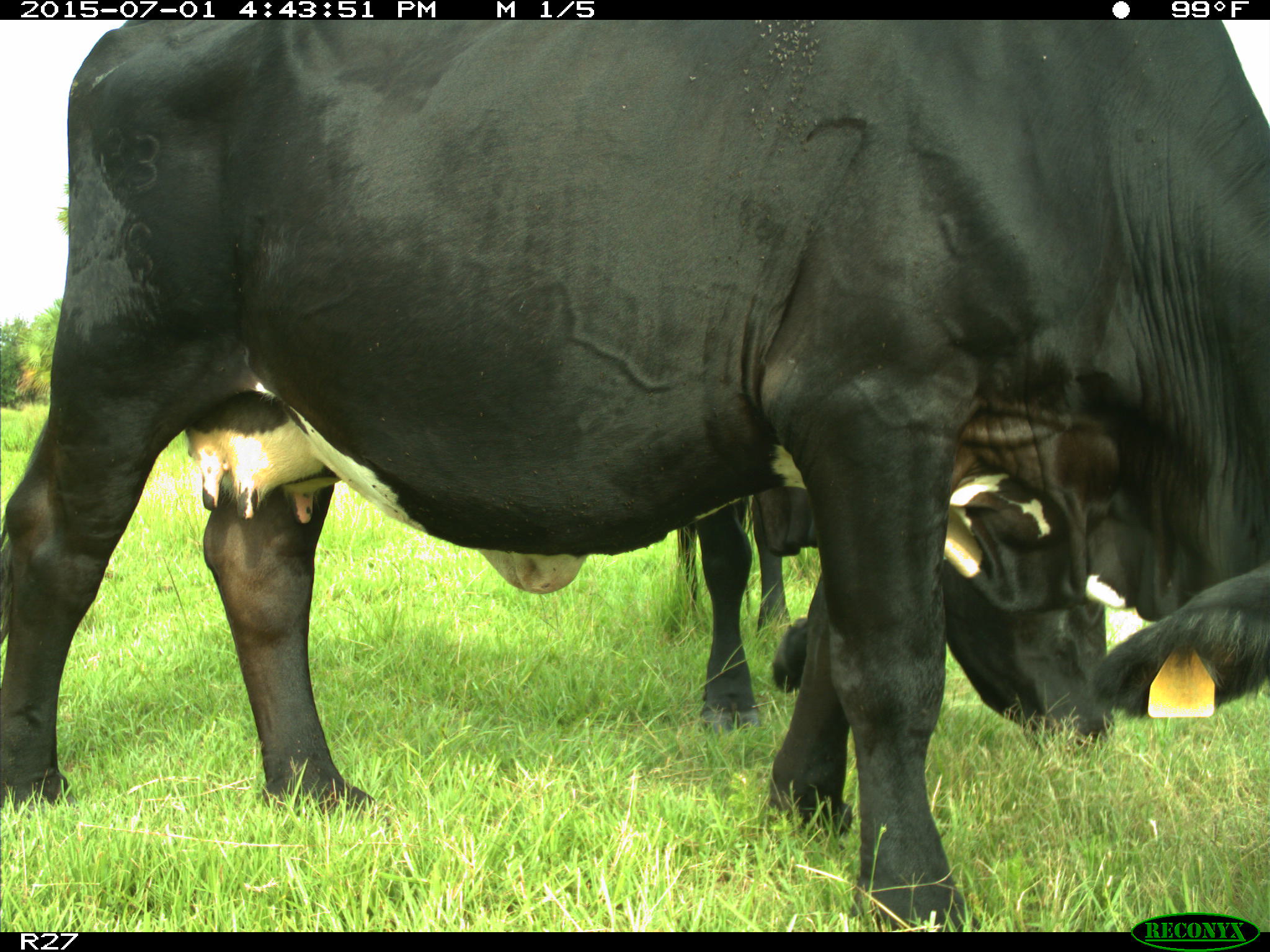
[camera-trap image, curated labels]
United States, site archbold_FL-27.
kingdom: Animalia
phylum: Chordata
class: Mammalia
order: Artiodactyla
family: Bovidae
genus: Bos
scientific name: Bos taurus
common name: domestic cow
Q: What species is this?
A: Bos taurus (domestic cow).